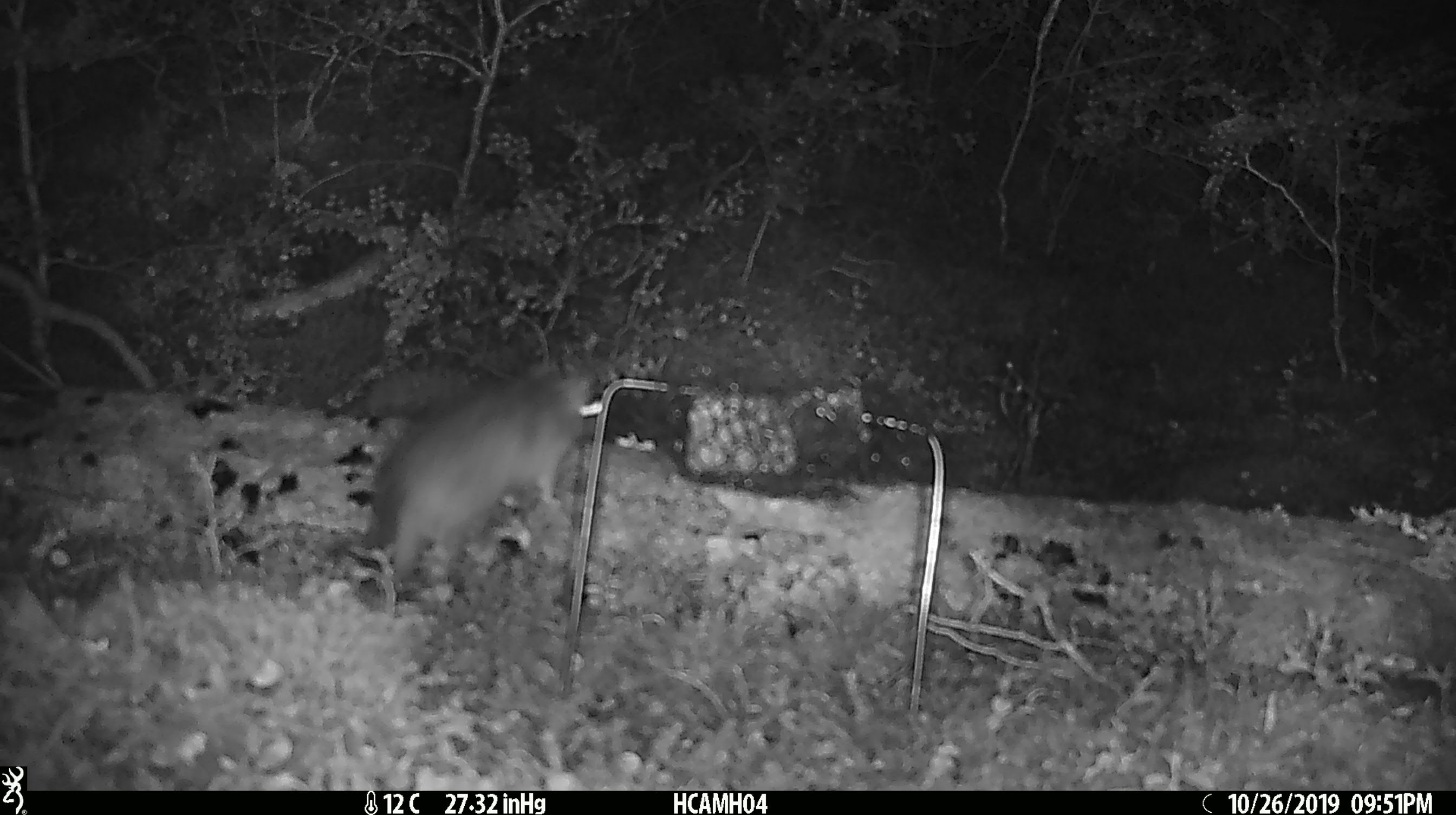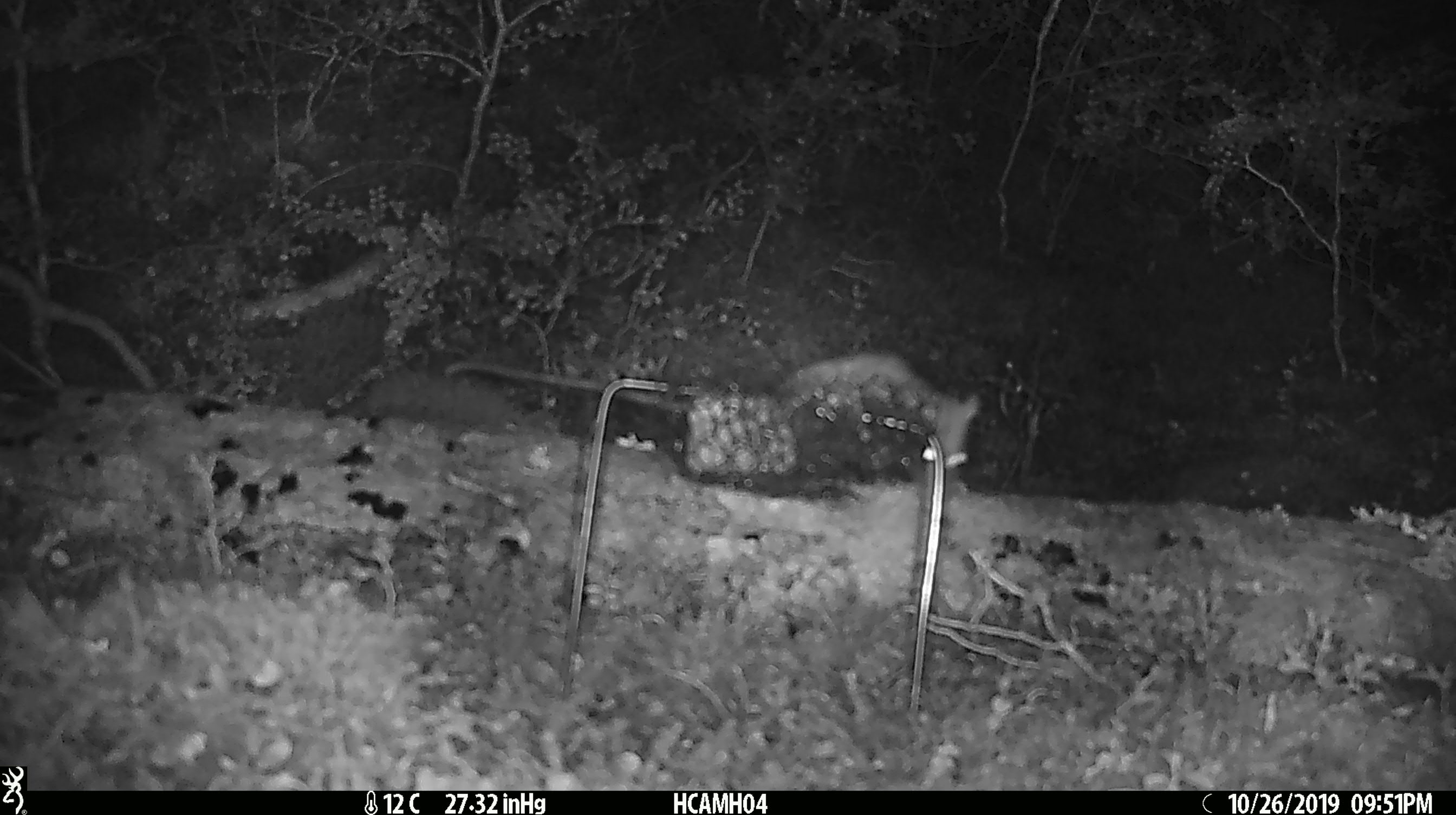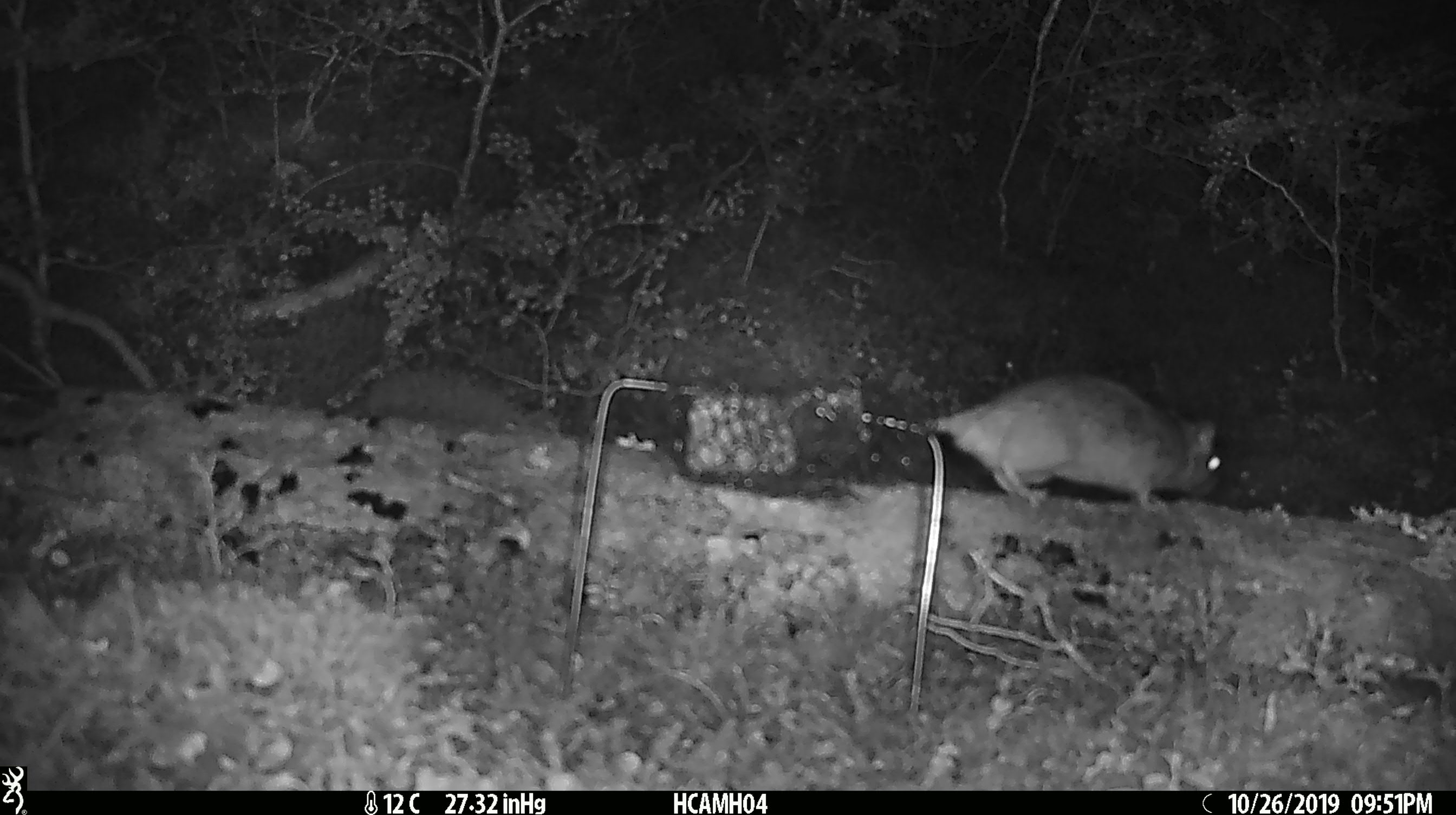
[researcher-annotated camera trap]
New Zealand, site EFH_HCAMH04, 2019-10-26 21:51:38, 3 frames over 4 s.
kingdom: Animalia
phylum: Chordata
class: Mammalia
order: Rodentia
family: Muridae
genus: Rattus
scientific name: Rattus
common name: rat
Rat (Rattus).